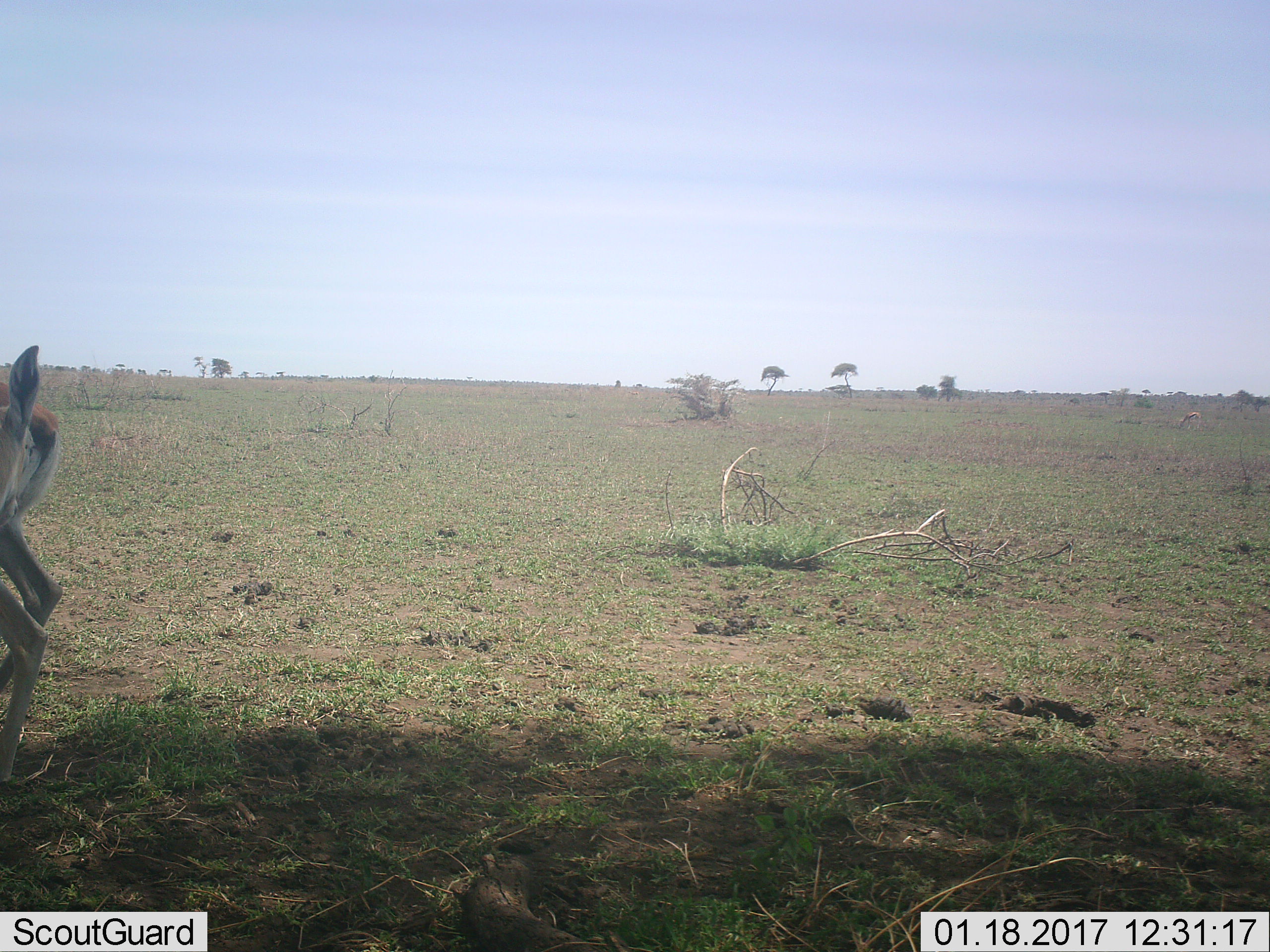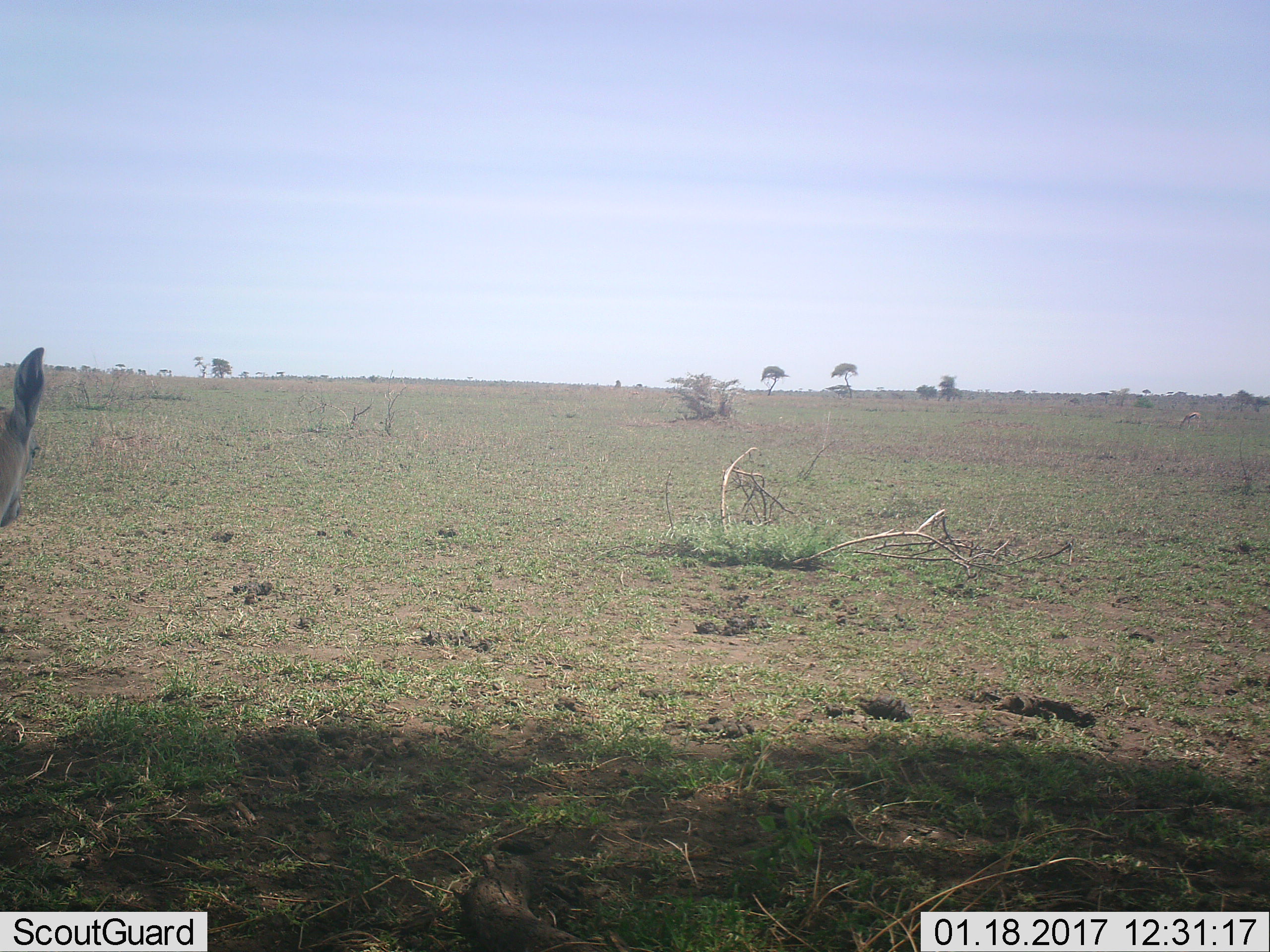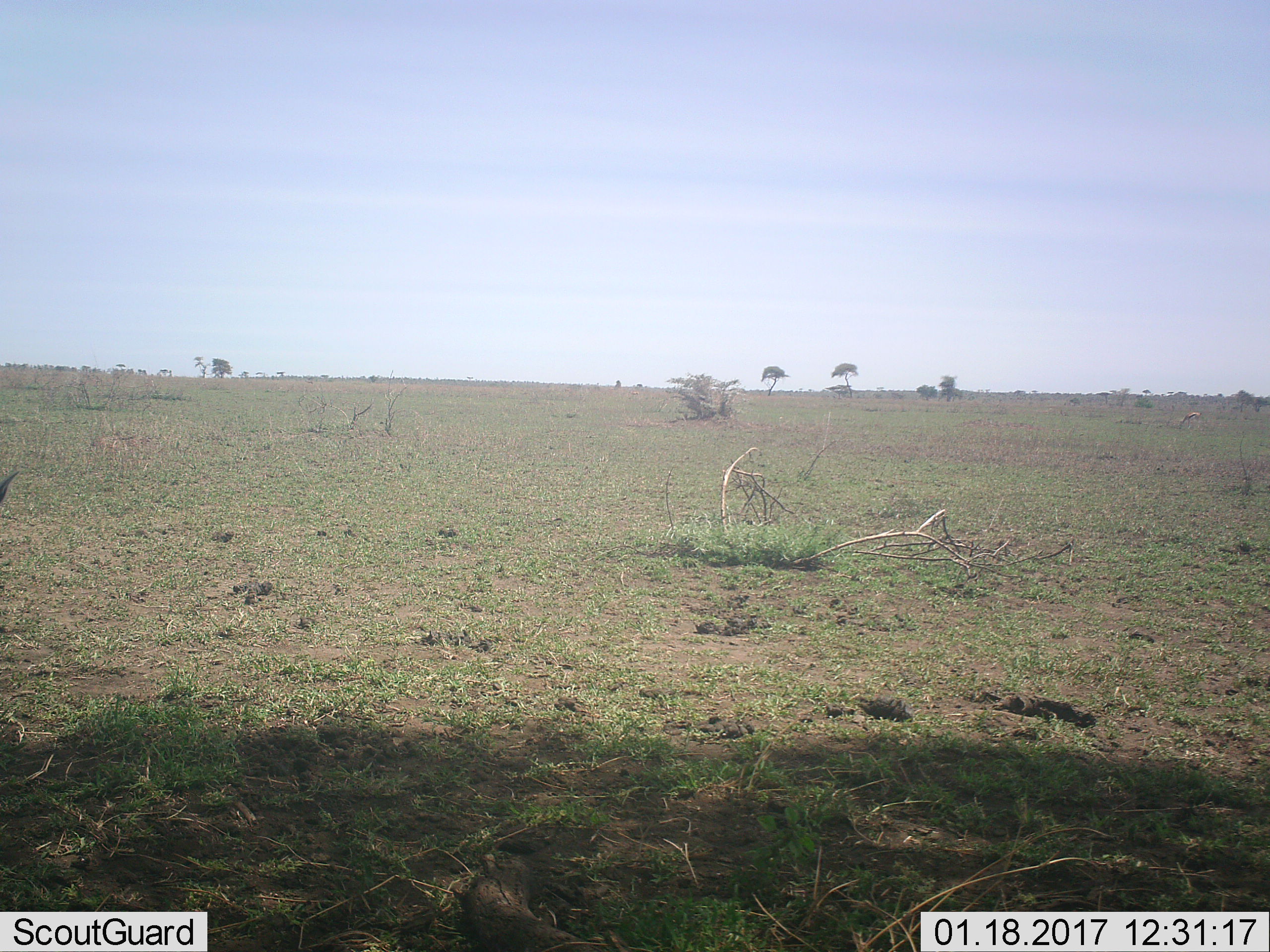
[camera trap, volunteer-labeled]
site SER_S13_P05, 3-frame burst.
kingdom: Animalia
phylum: Chordata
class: Mammalia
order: Artiodactyla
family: Bovidae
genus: Eudorcas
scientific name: Eudorcas thomsonii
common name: thomson's gazelle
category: gazellethomsons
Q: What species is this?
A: Gazellethomsons (thomson's gazelle) (Eudorcas thomsonii).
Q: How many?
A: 2.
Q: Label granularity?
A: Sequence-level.